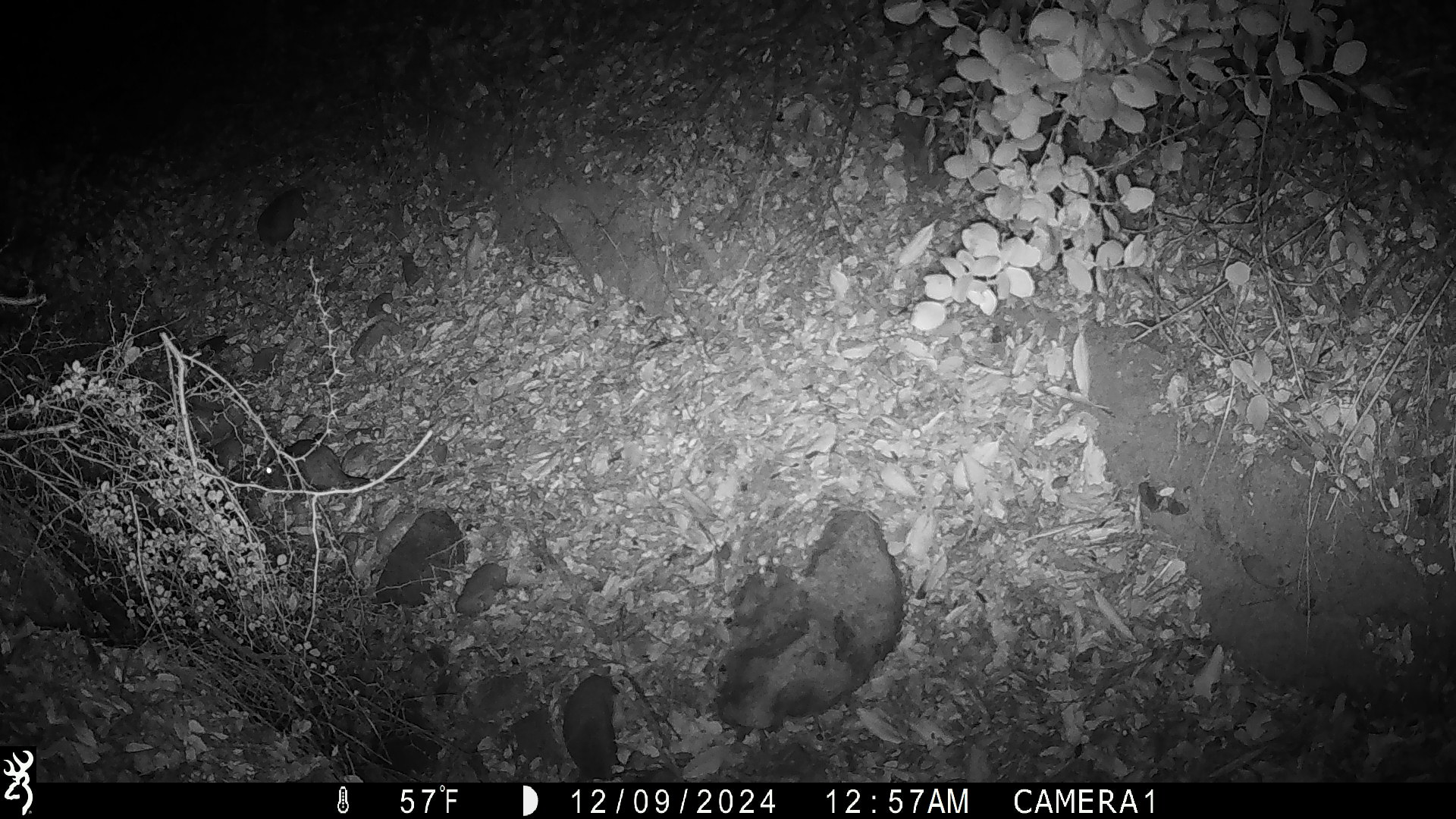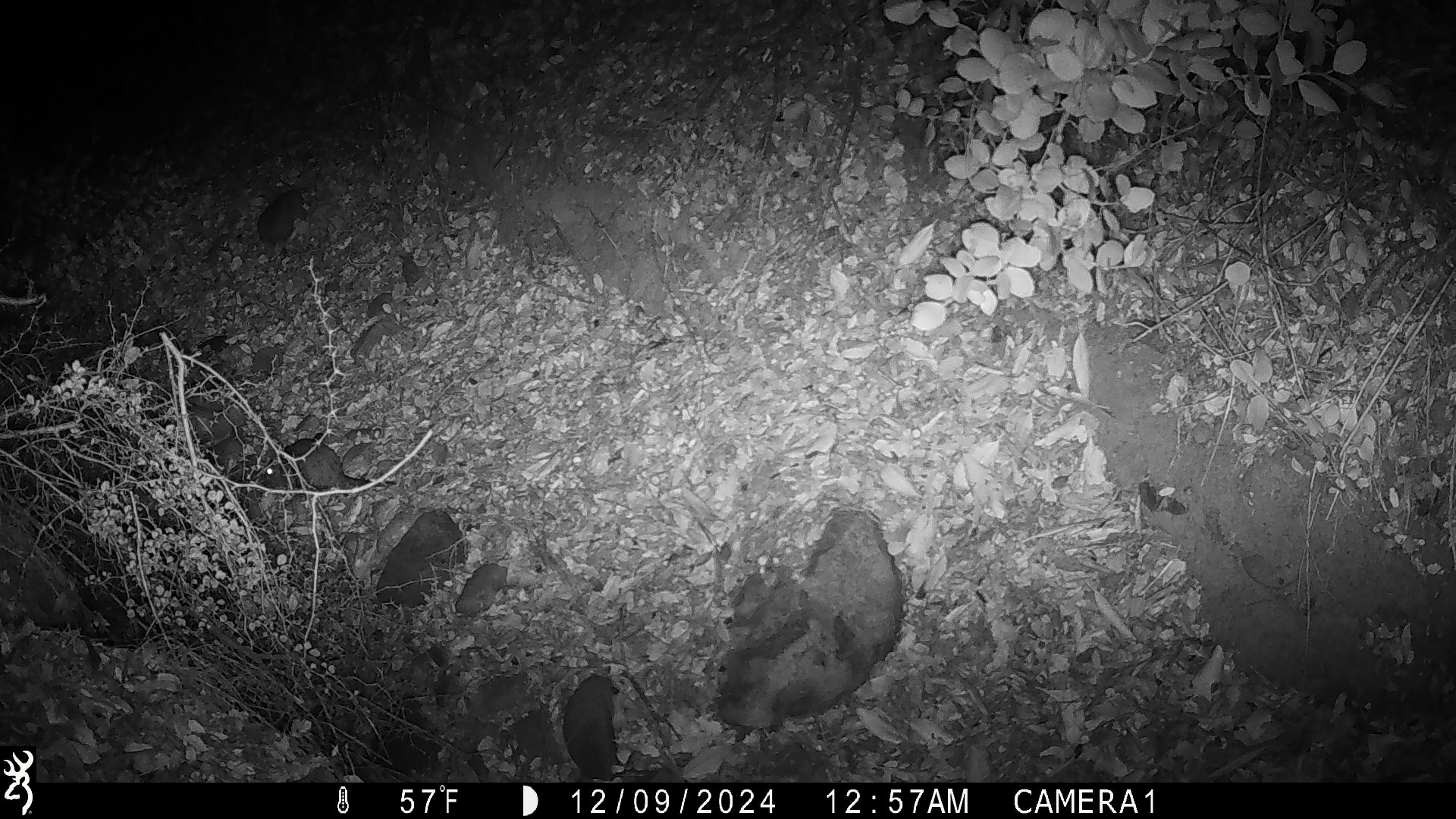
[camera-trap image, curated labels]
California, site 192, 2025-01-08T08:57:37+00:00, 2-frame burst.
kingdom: Animalia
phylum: Chordata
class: Mammalia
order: Rodentia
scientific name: Rodentia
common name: mouse or rat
Mouse or rat (Rodentia).